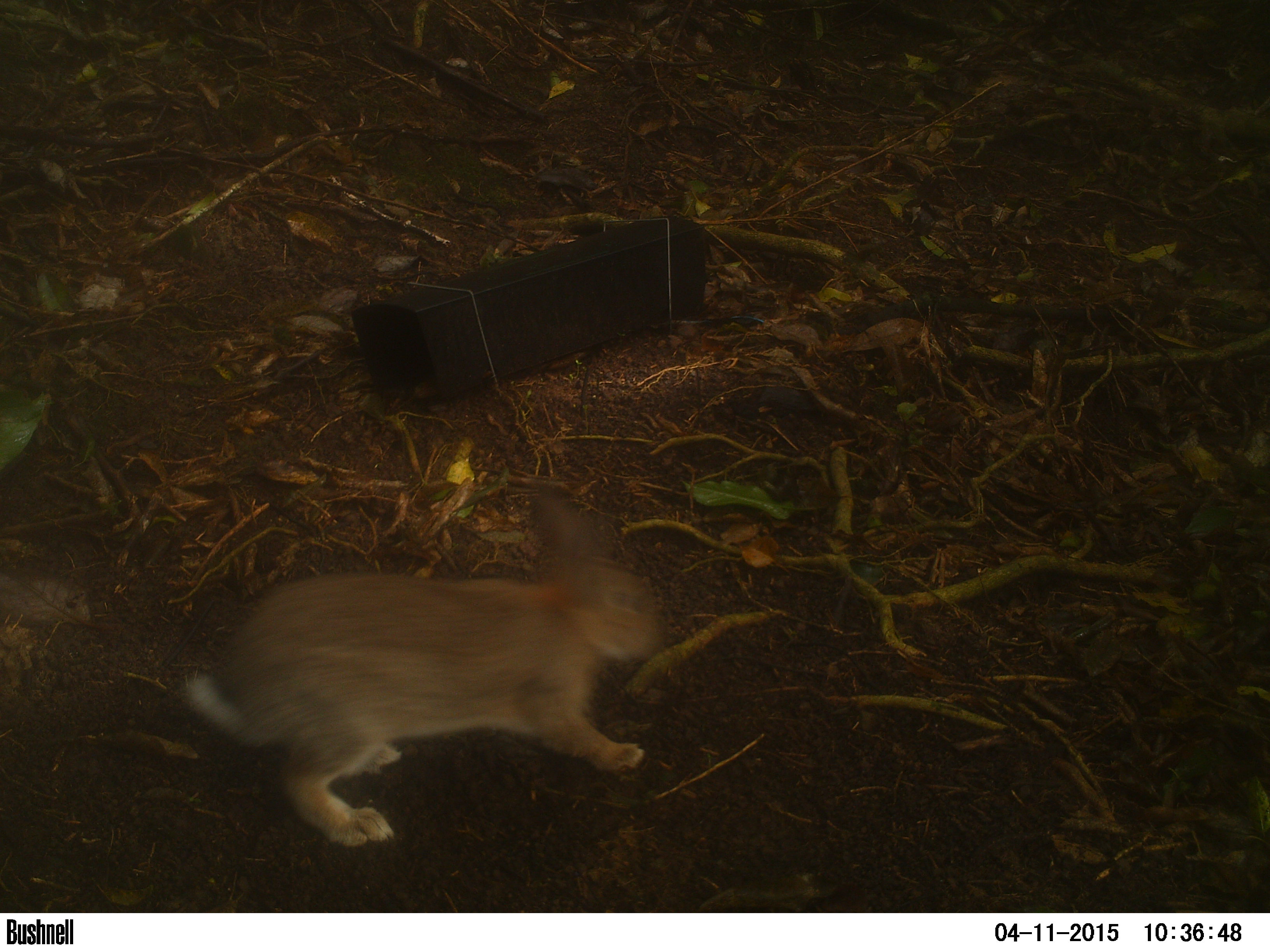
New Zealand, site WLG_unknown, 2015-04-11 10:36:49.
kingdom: Animalia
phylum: Chordata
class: Mammalia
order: Lagomorpha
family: Leporidae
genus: Oryctolagus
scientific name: Oryctolagus cuniculus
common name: european rabbit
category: rabbit